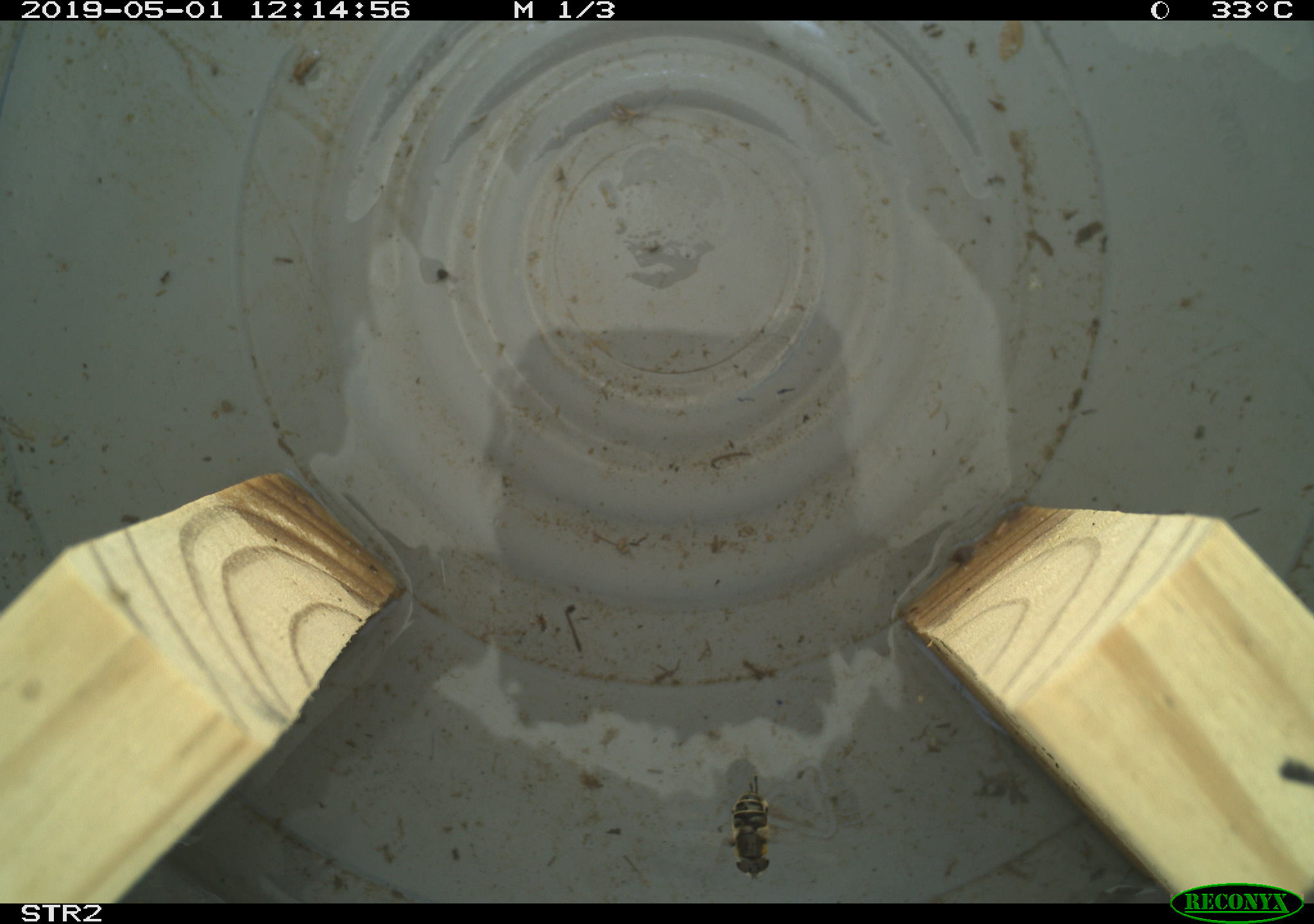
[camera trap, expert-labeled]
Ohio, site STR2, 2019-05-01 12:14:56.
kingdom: Animalia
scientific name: Animalia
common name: animal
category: invertebrate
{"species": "invertebrate (animal) (Animalia)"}